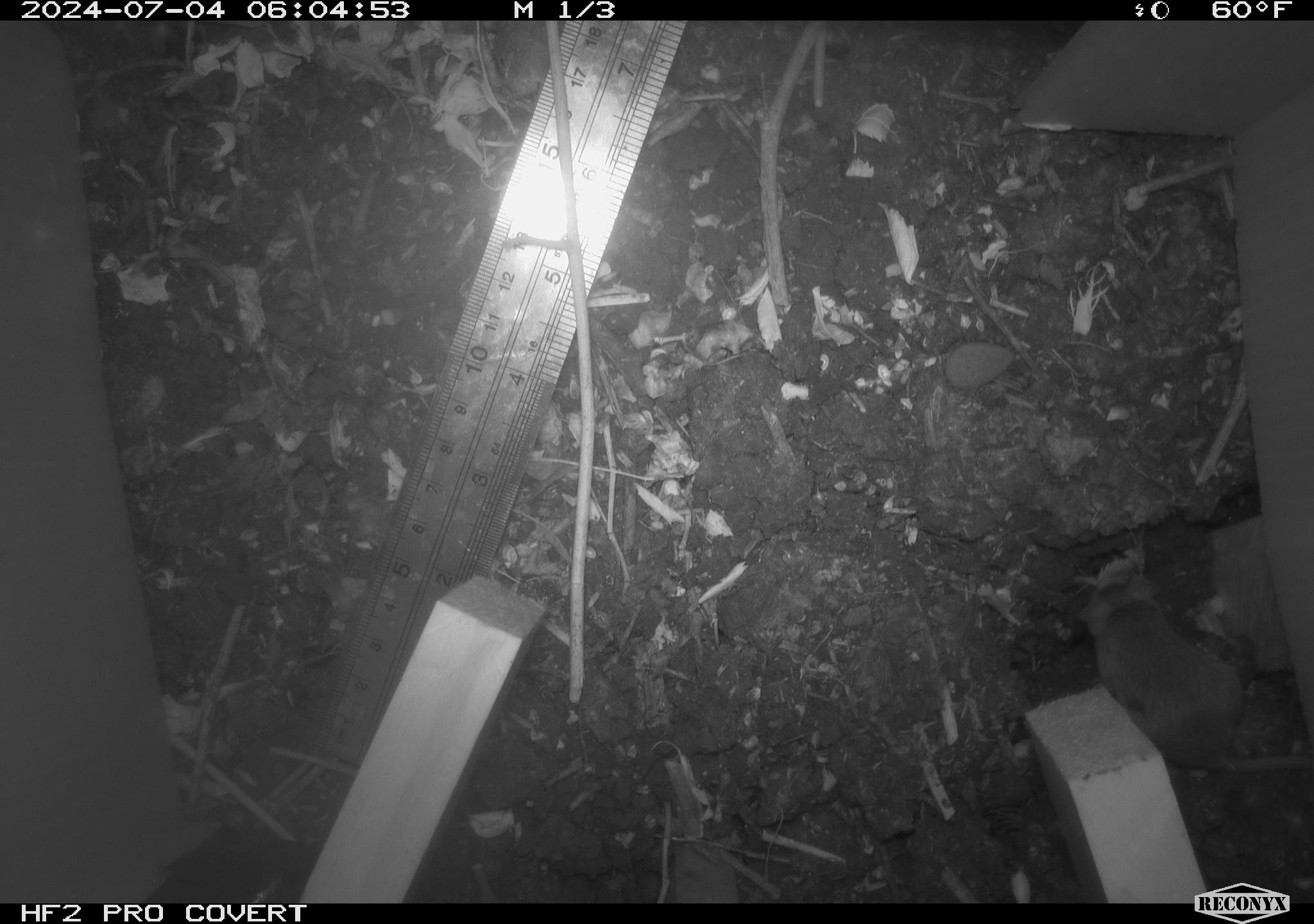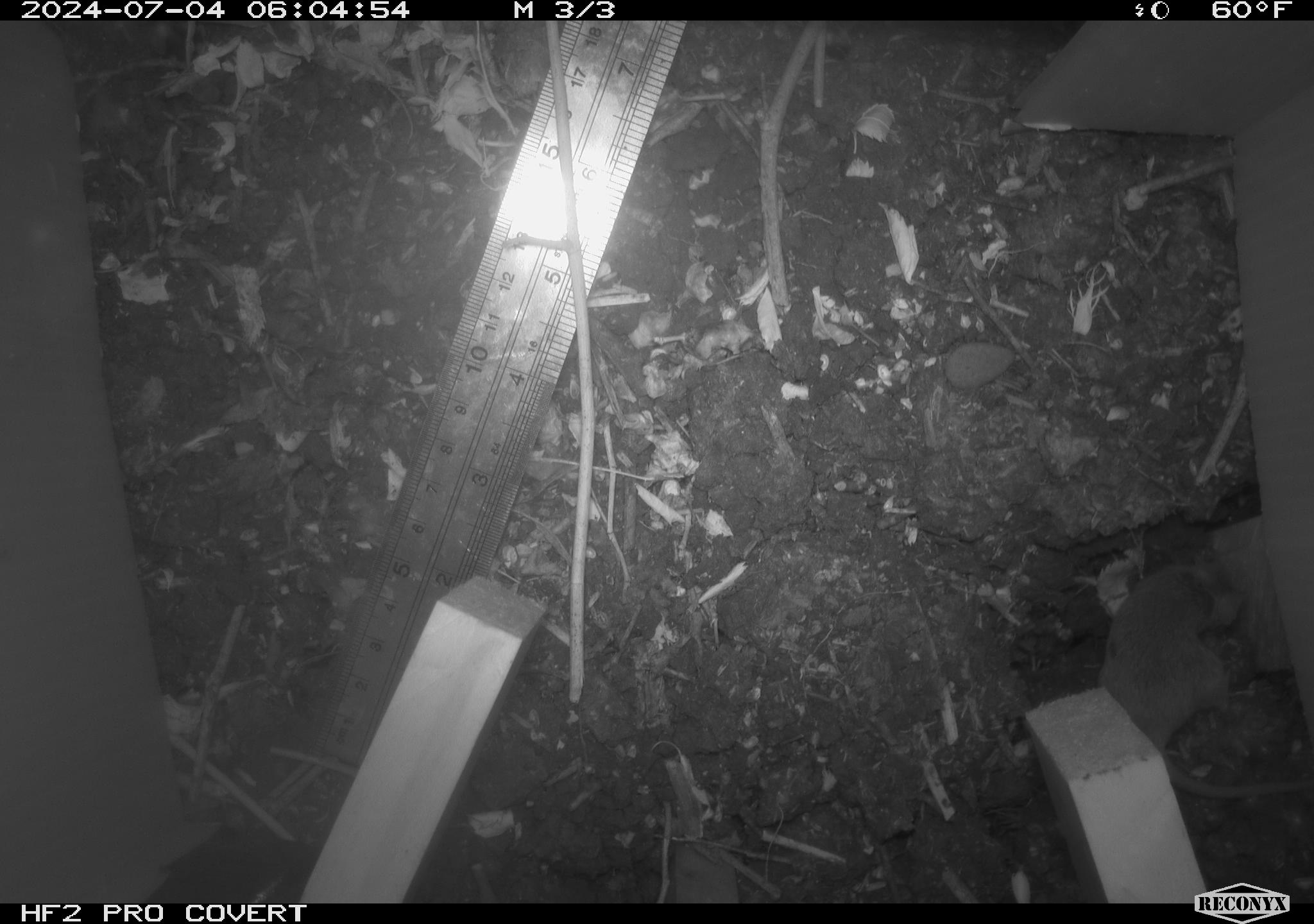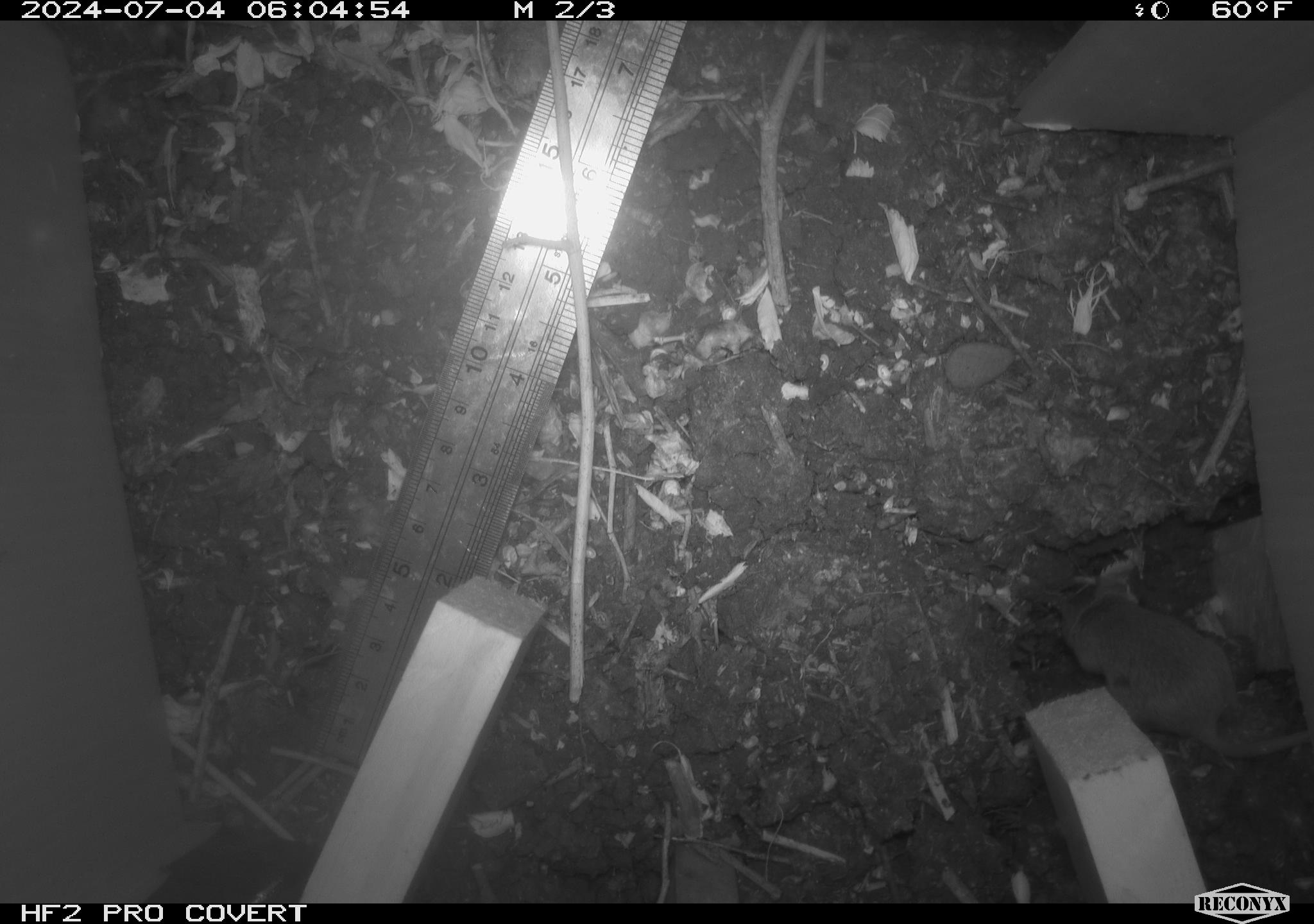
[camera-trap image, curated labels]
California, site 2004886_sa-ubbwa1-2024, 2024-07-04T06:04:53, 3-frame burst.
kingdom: Animalia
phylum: Chordata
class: Mammalia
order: Rodentia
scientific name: Rodentia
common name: mouse species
Mouse species (Rodentia).